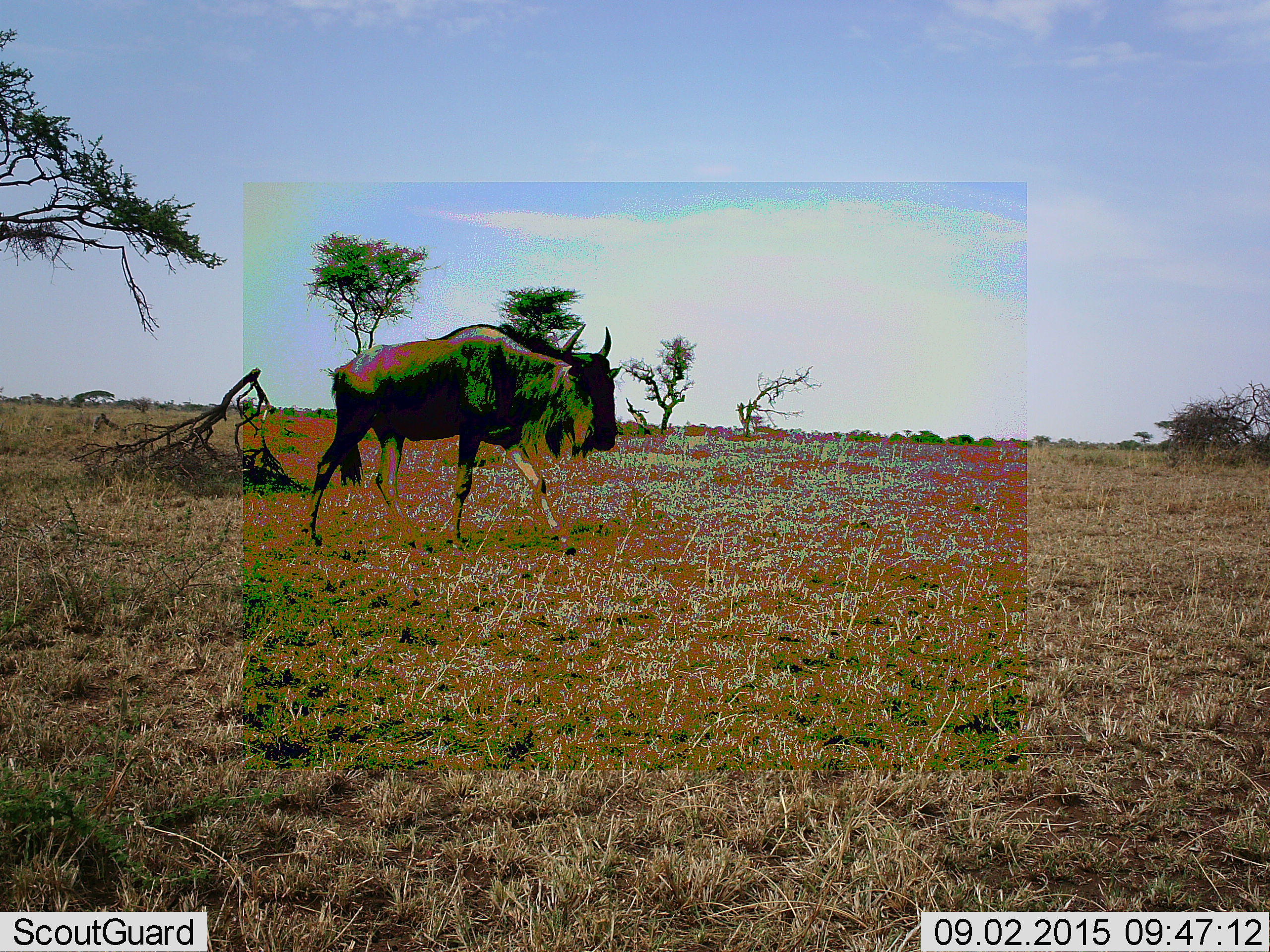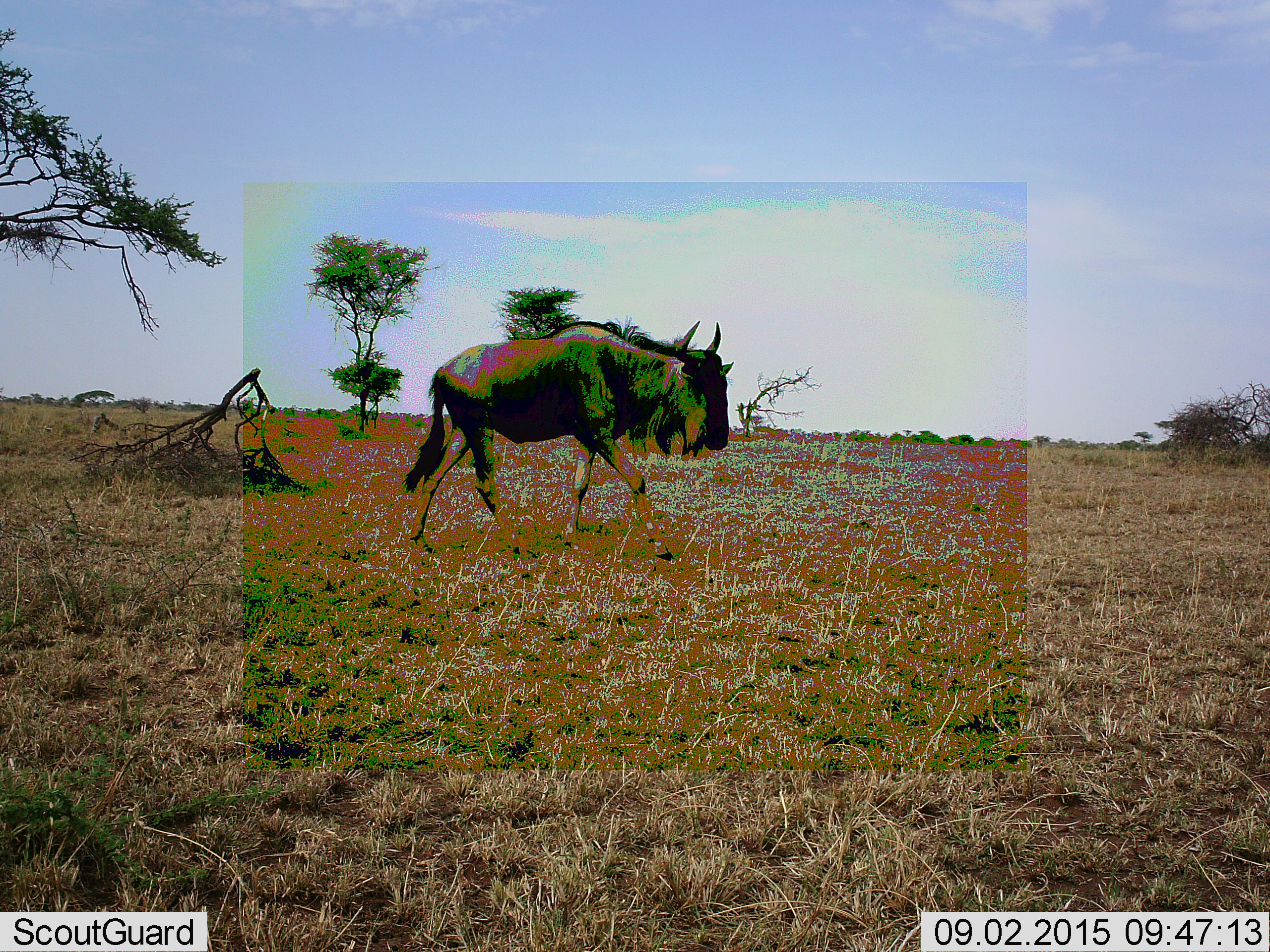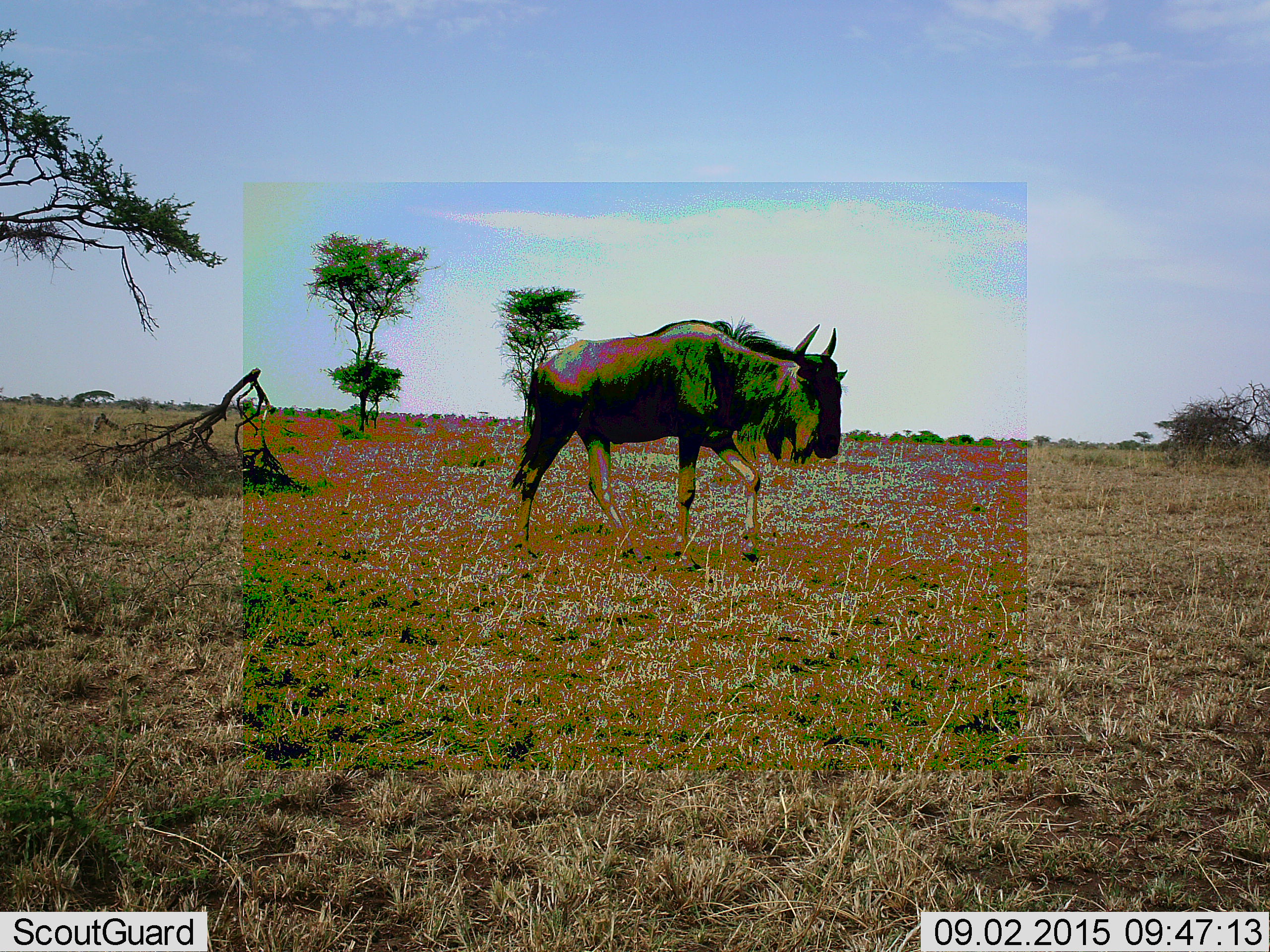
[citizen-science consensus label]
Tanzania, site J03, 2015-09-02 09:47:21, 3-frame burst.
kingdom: Animalia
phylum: Chordata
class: Mammalia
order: Artiodactyla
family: Bovidae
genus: Connochaetes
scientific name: Connochaetes taurinus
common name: blue wildebeest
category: wildebeest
Wildebeest (blue wildebeest) (Connochaetes taurinus), count 1. Behavior (volunteer vote fractions): standing 11%, resting 0%, moving 100%, interacting 0%. Young present (vote fraction): 0%. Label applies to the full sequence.